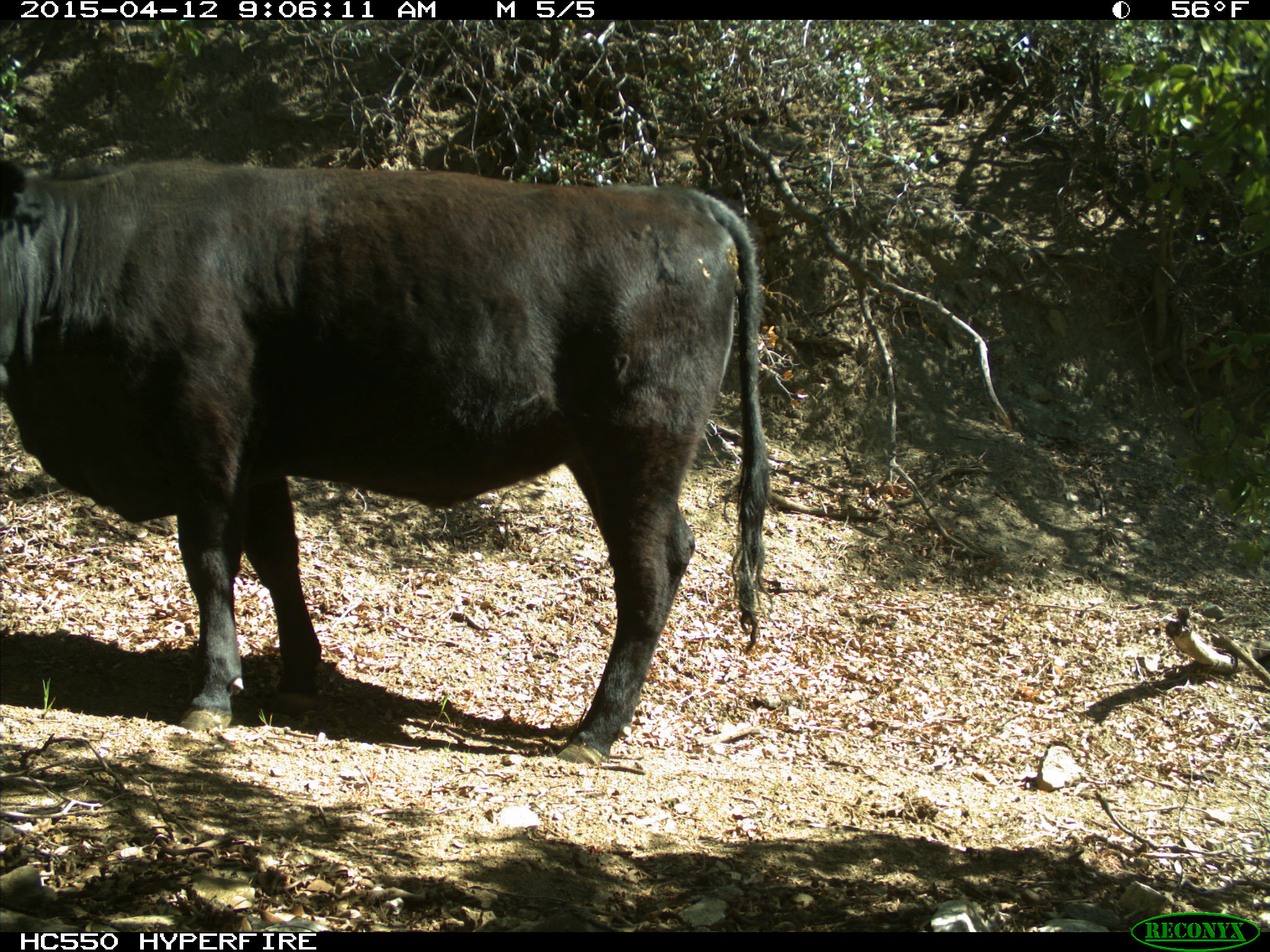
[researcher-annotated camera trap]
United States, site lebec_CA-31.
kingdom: Animalia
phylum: Chordata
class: Mammalia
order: Artiodactyla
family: Bovidae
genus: Bos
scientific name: Bos taurus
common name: domestic cow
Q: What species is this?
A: Bos taurus (domestic cow).